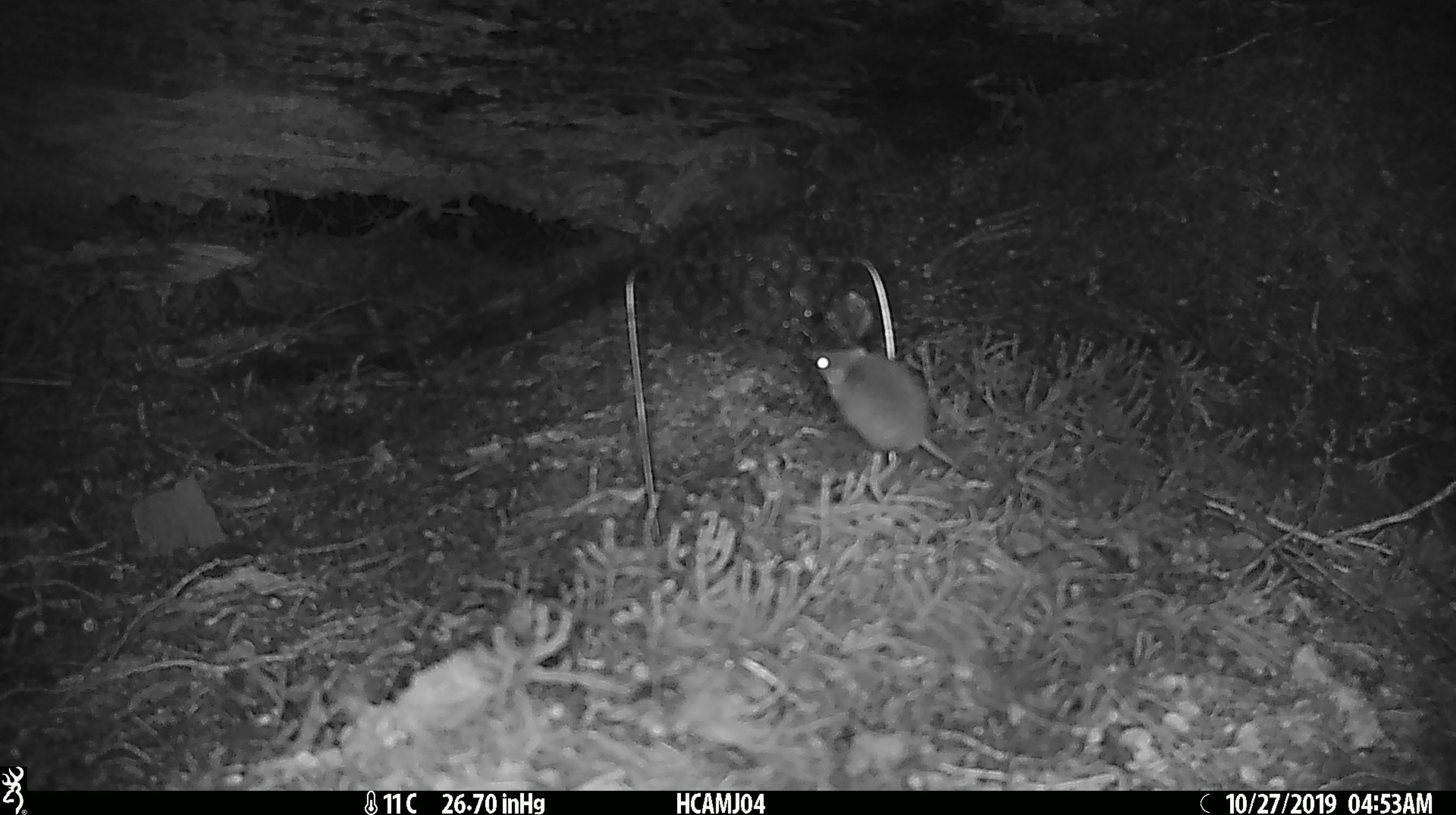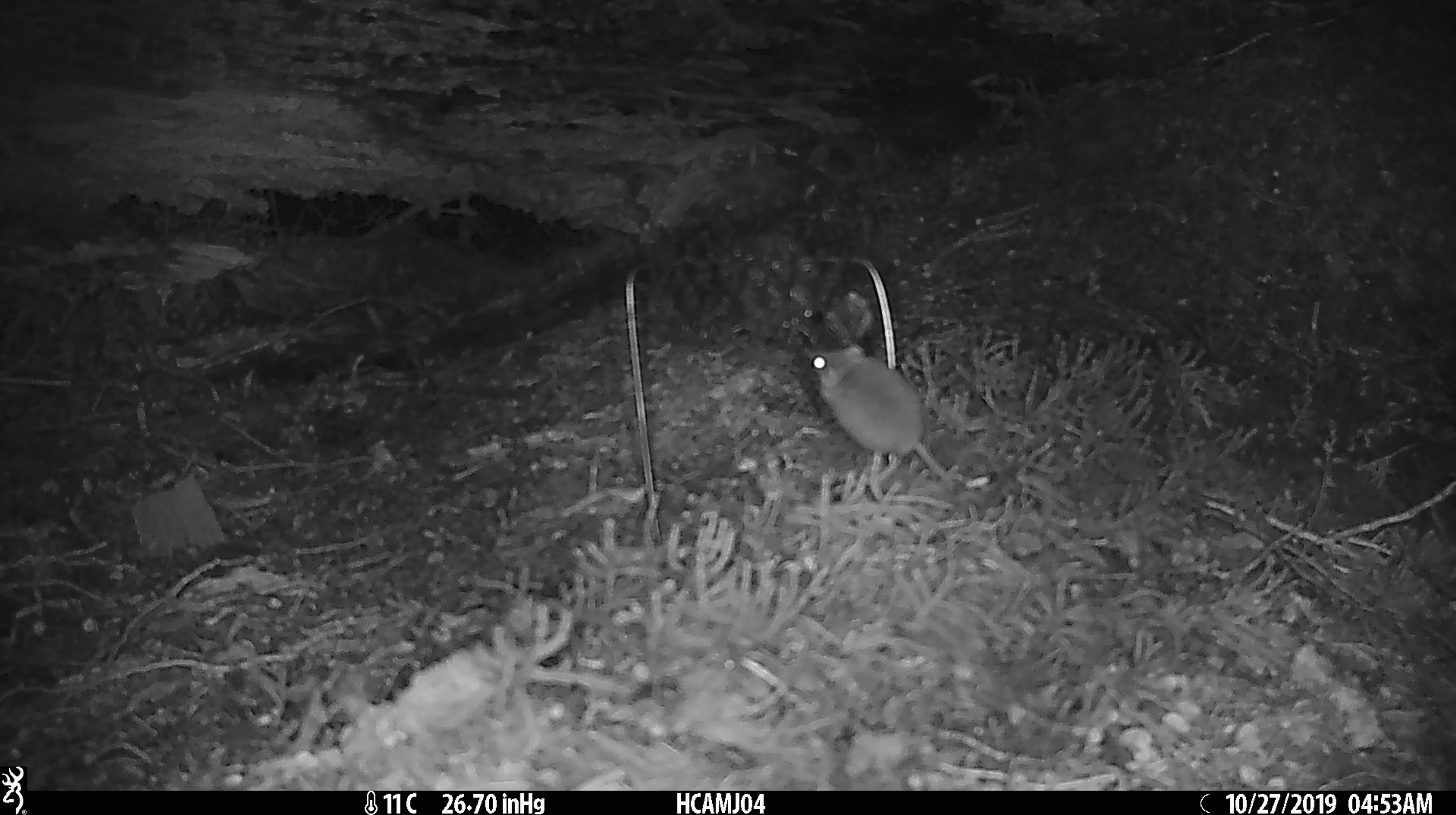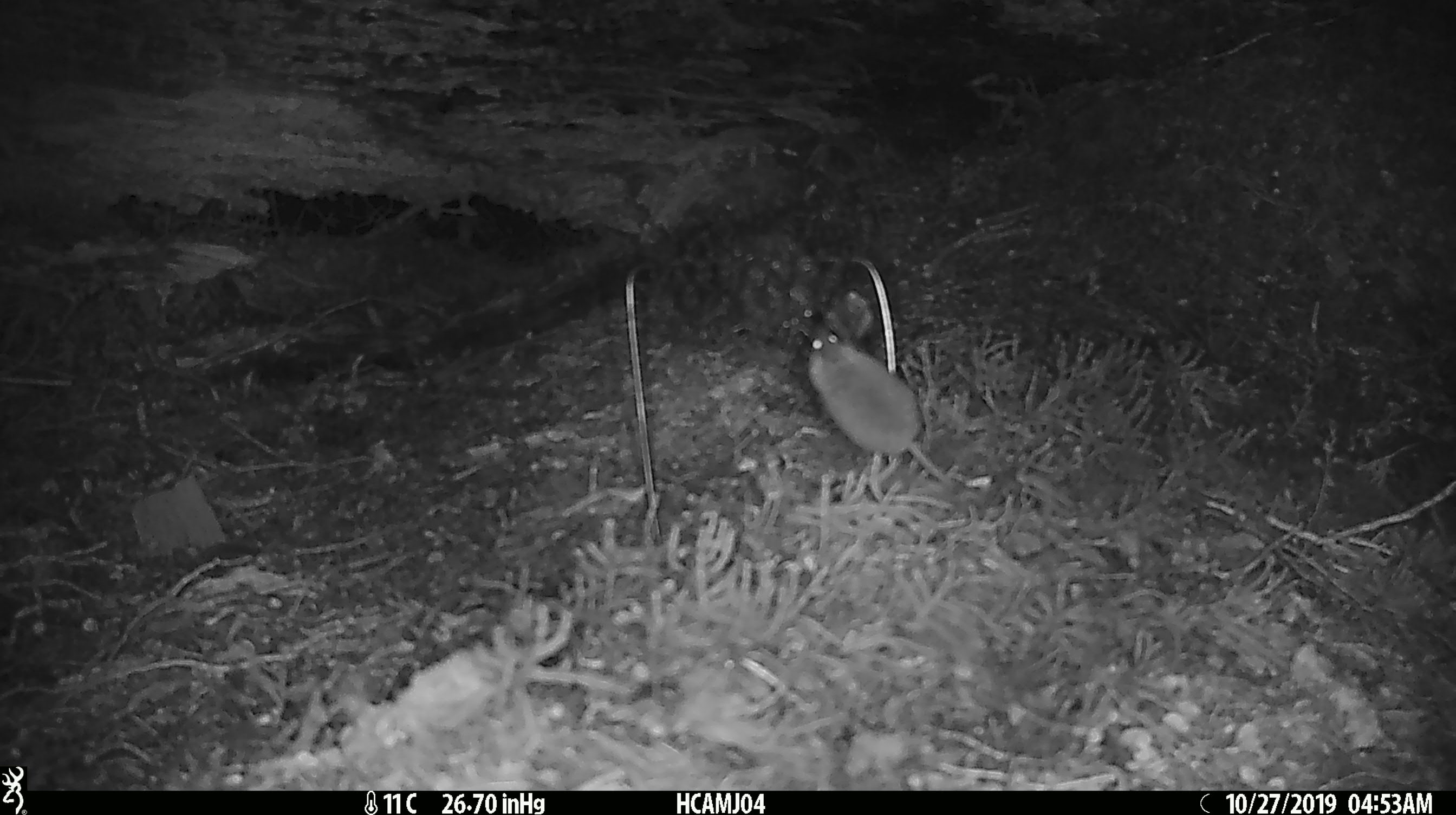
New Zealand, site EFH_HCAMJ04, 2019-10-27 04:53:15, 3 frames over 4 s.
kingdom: Animalia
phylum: Chordata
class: Mammalia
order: Rodentia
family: Muridae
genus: Mus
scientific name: Mus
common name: mouse